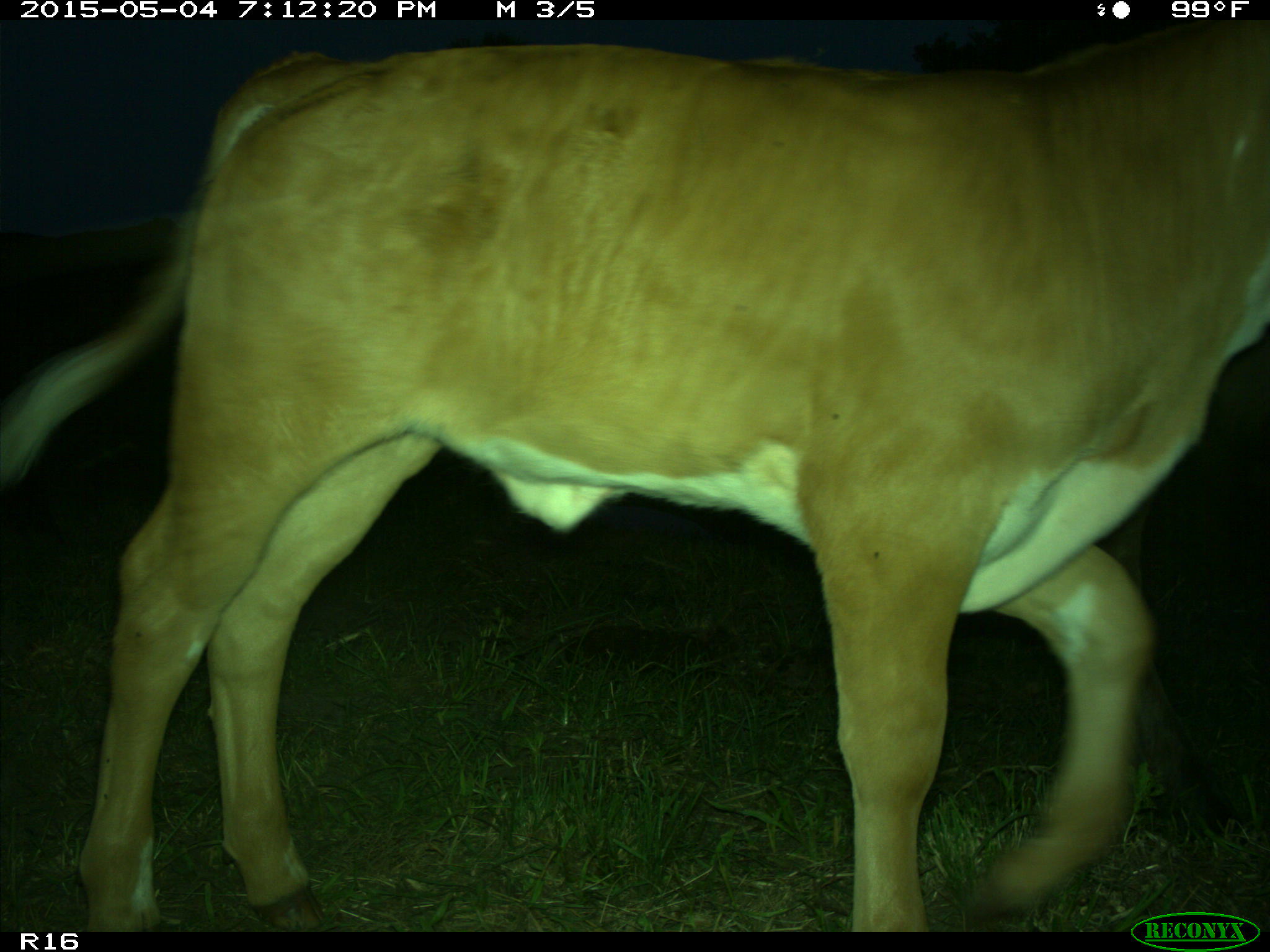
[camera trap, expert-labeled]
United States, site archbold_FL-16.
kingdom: Animalia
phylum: Chordata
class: Mammalia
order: Artiodactyla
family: Bovidae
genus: Bos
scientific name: Bos taurus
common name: domestic cow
Bos taurus (domestic cow).